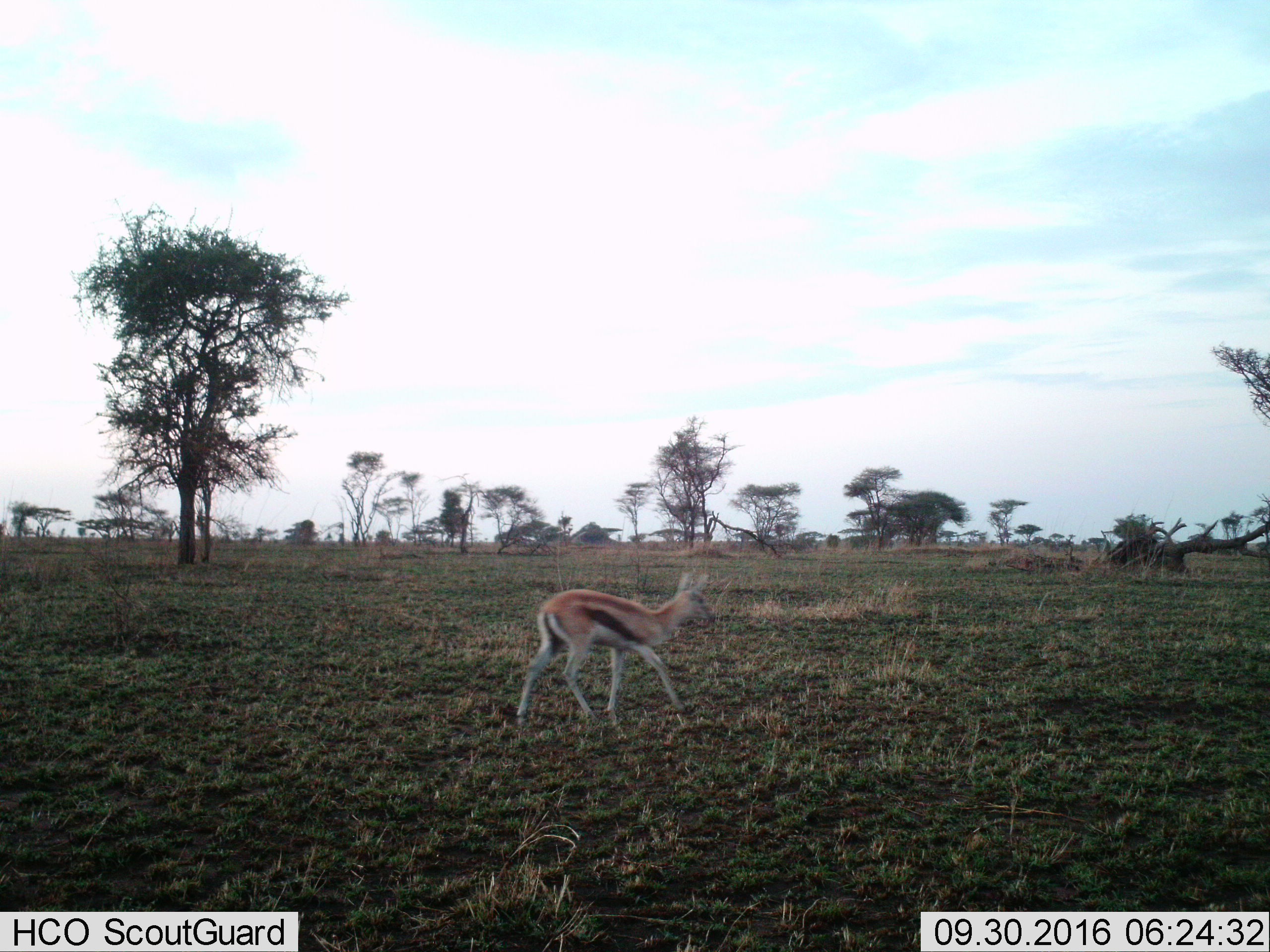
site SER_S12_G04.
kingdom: Animalia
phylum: Chordata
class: Mammalia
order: Artiodactyla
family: Bovidae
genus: Eudorcas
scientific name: Eudorcas thomsonii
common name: thomson's gazelle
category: gazellethomsons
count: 1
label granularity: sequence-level